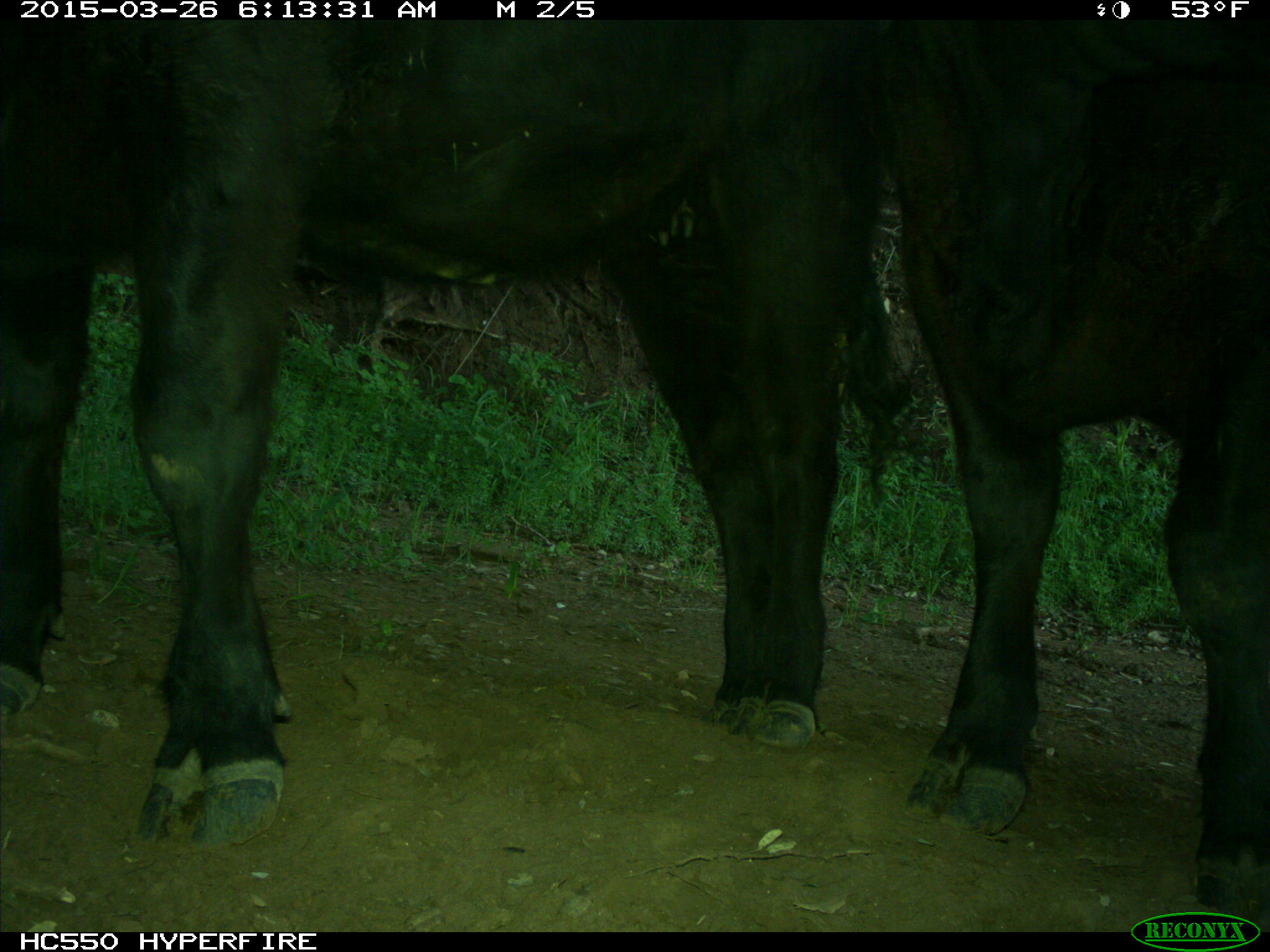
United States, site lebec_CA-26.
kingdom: Animalia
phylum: Chordata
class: Mammalia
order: Artiodactyla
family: Bovidae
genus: Bos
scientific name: Bos taurus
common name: domestic cow